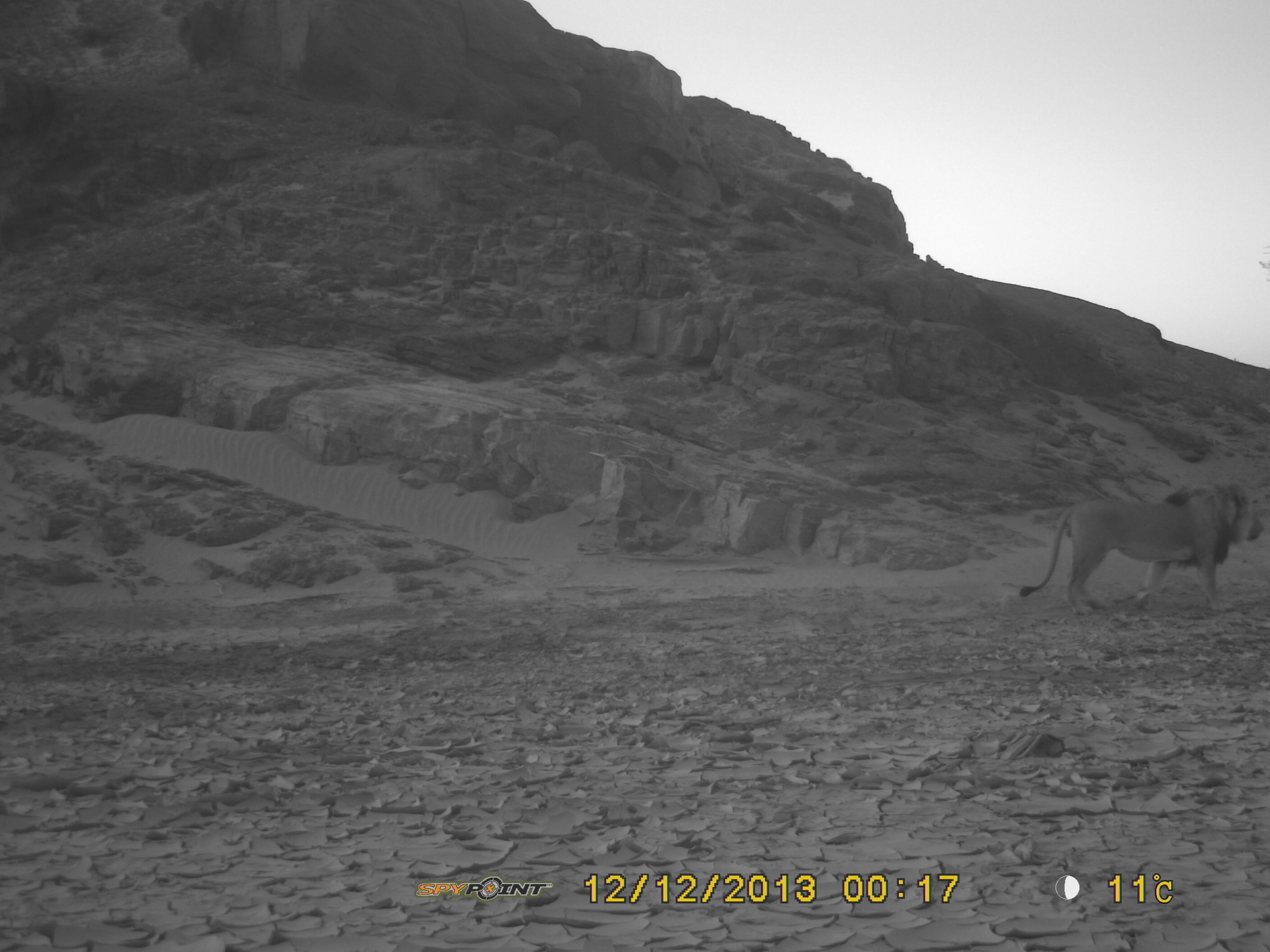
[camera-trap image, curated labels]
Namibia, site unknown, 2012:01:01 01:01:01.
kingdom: Animalia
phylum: Chordata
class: Mammalia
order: Carnivora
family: Felidae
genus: Panthera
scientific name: Panthera leo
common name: lion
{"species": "Panthera leo (lion)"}